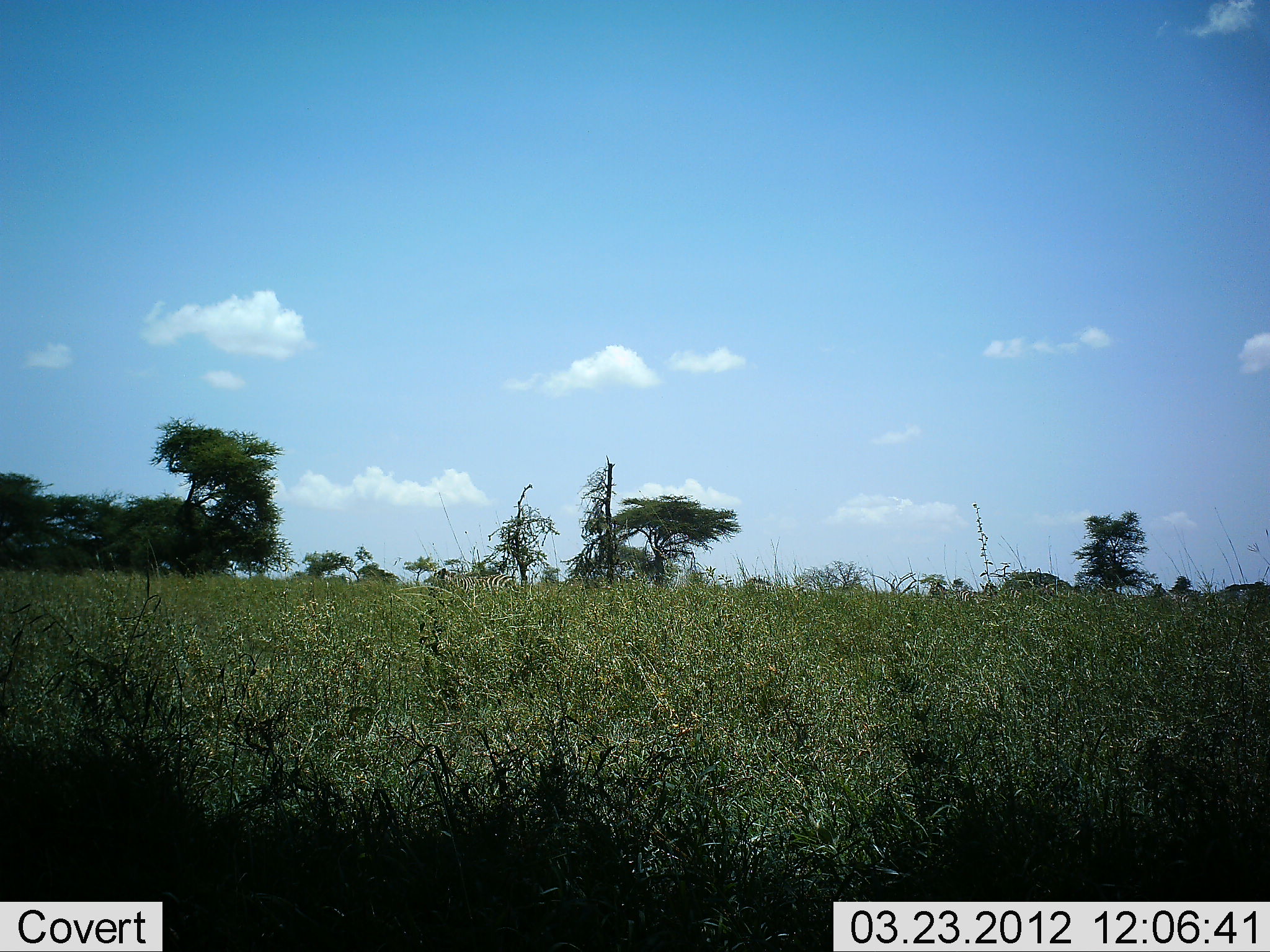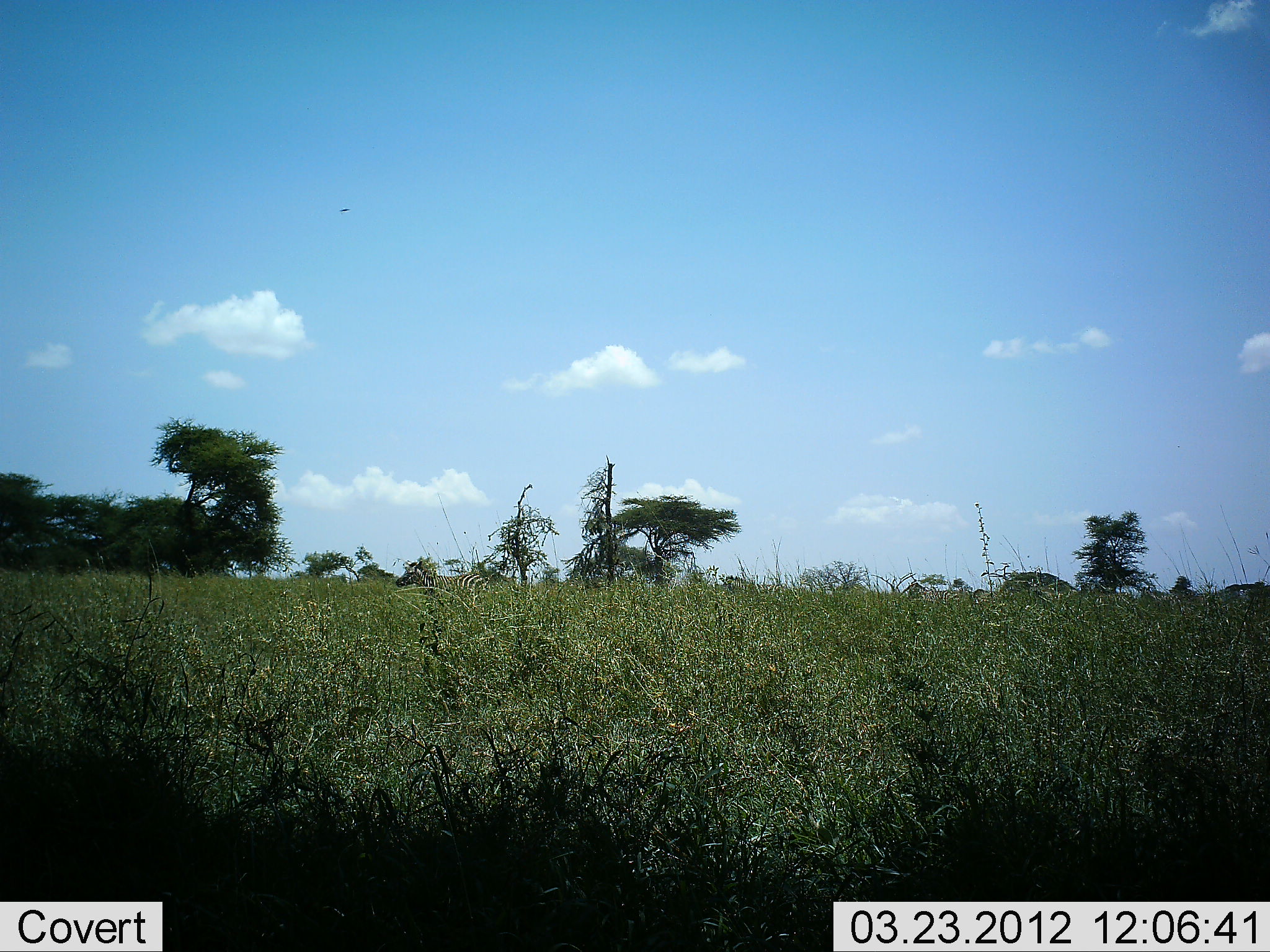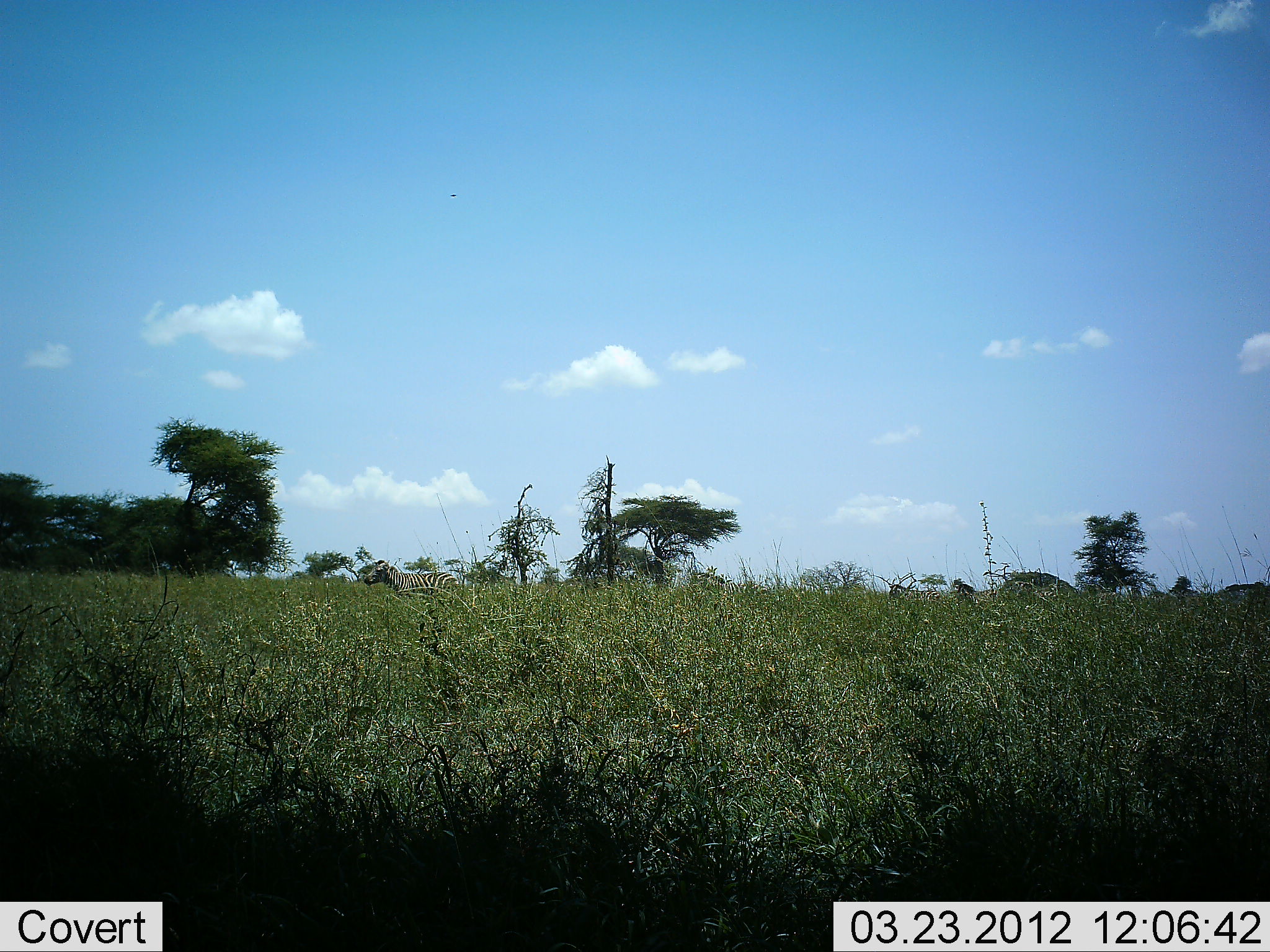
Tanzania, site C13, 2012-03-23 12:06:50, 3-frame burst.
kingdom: Animalia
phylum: Chordata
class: Mammalia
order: Perissodactyla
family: Equidae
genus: Equus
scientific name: Equus quagga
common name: plains zebra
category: zebra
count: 6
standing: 4%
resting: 0%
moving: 96%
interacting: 0%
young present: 0%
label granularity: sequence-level